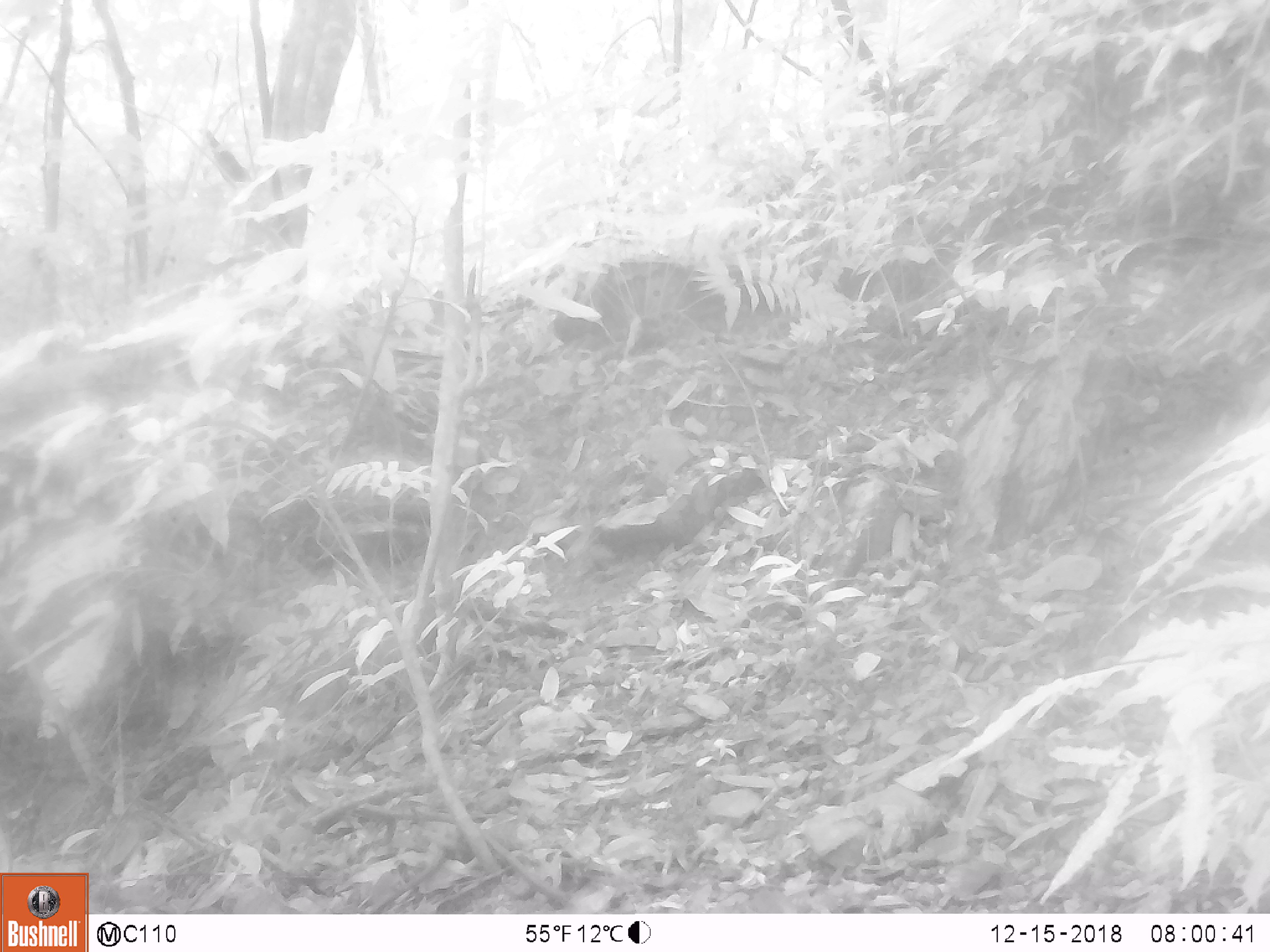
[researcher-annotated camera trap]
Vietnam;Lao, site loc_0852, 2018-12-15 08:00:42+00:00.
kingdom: Animalia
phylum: Chordata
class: Mammalia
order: Primates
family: Cercopithecidae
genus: Macaca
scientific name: Macaca arctoides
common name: stump-tailed macaque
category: stump tailed macaque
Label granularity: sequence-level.